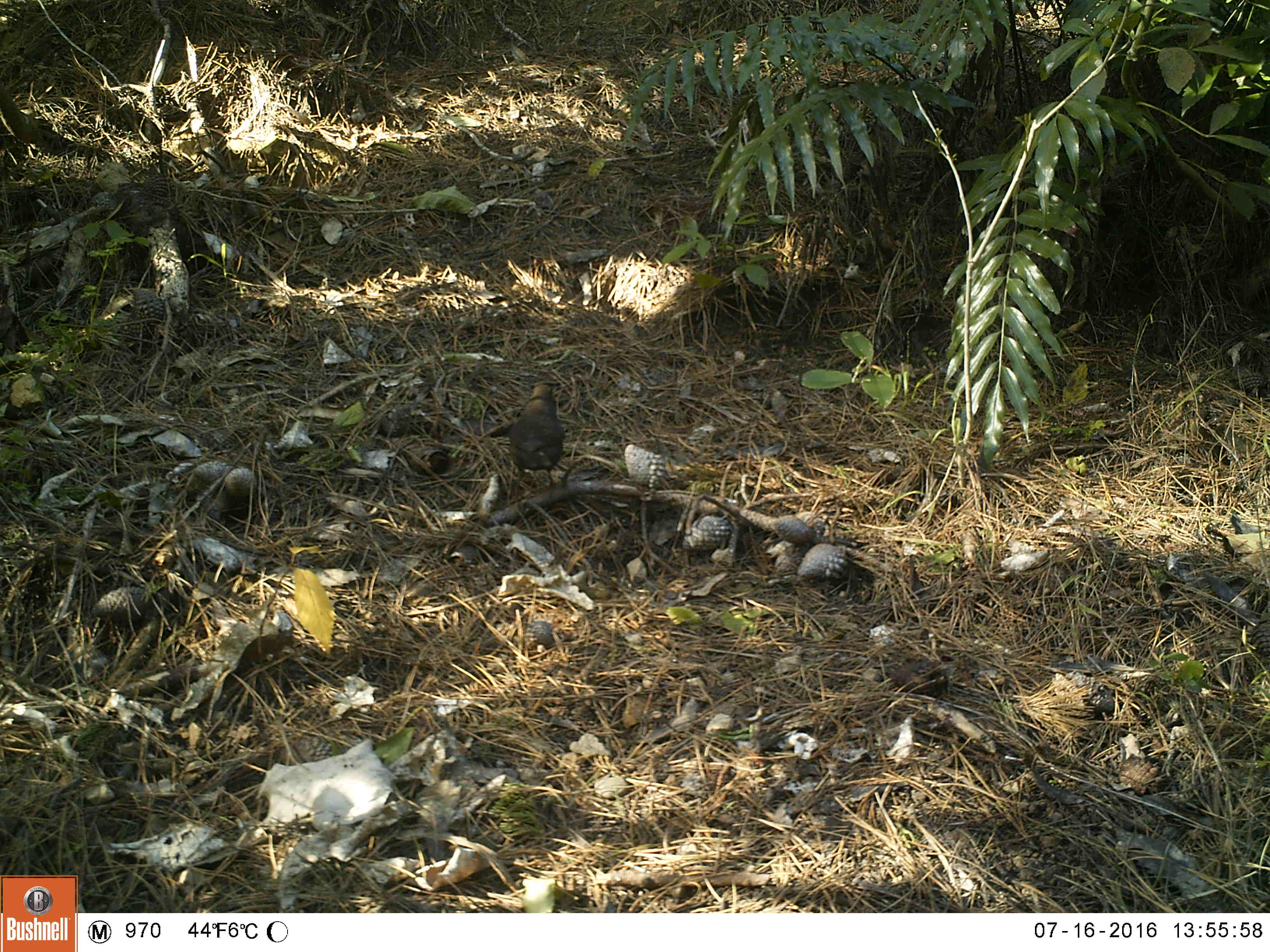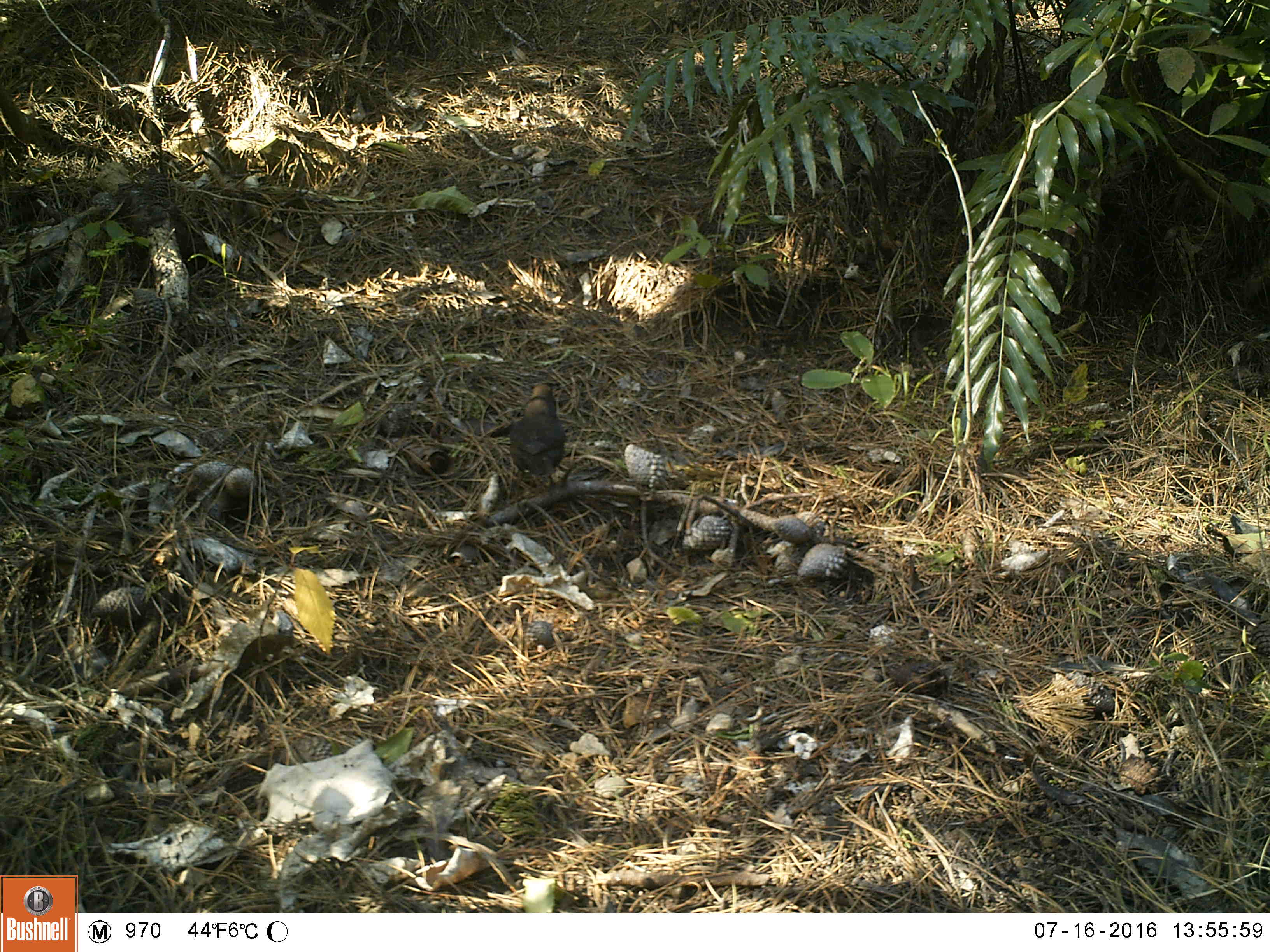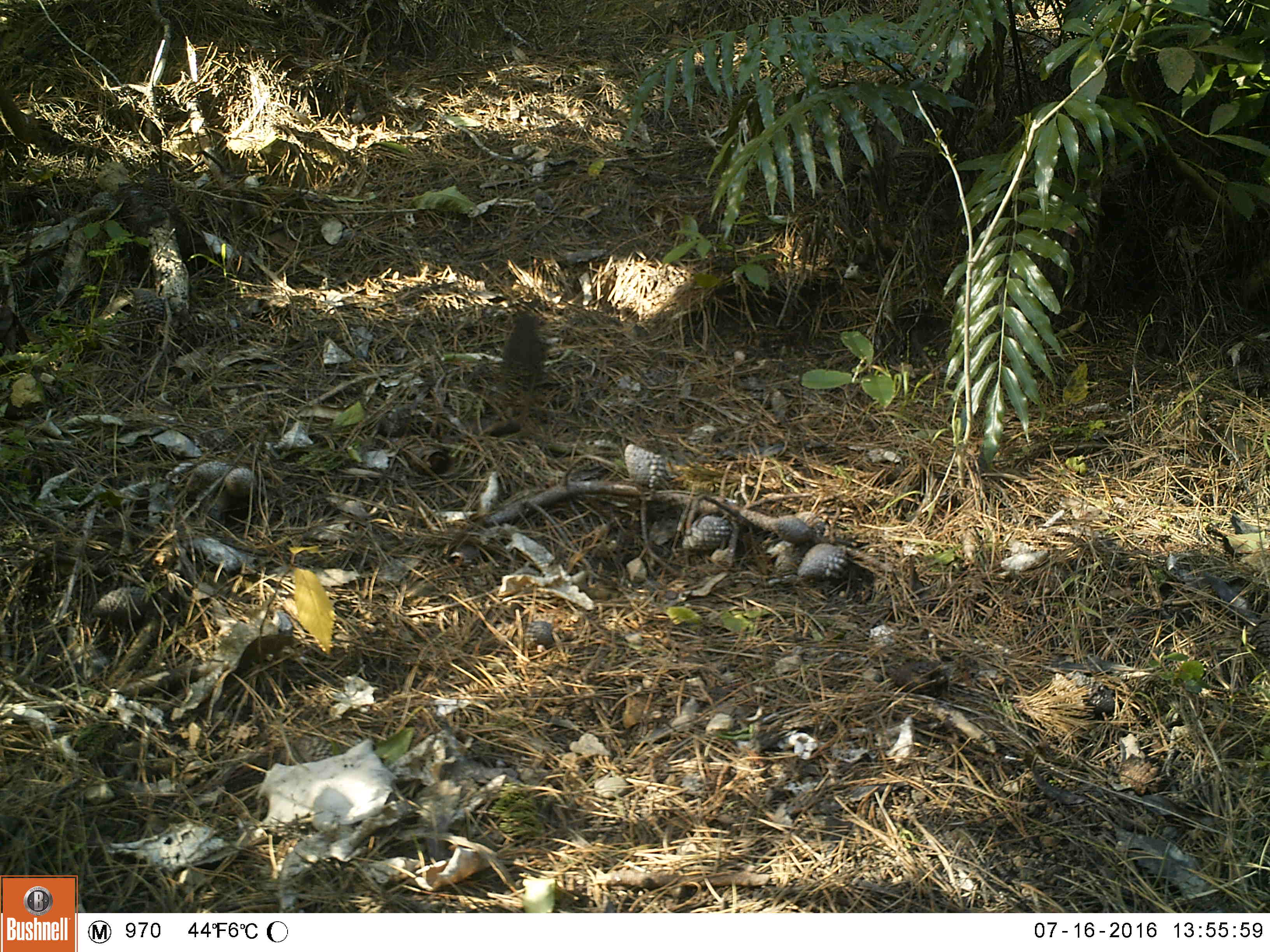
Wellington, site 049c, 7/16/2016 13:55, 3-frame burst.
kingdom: Animalia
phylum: Chordata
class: Aves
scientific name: Aves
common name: bird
Bird (Aves).